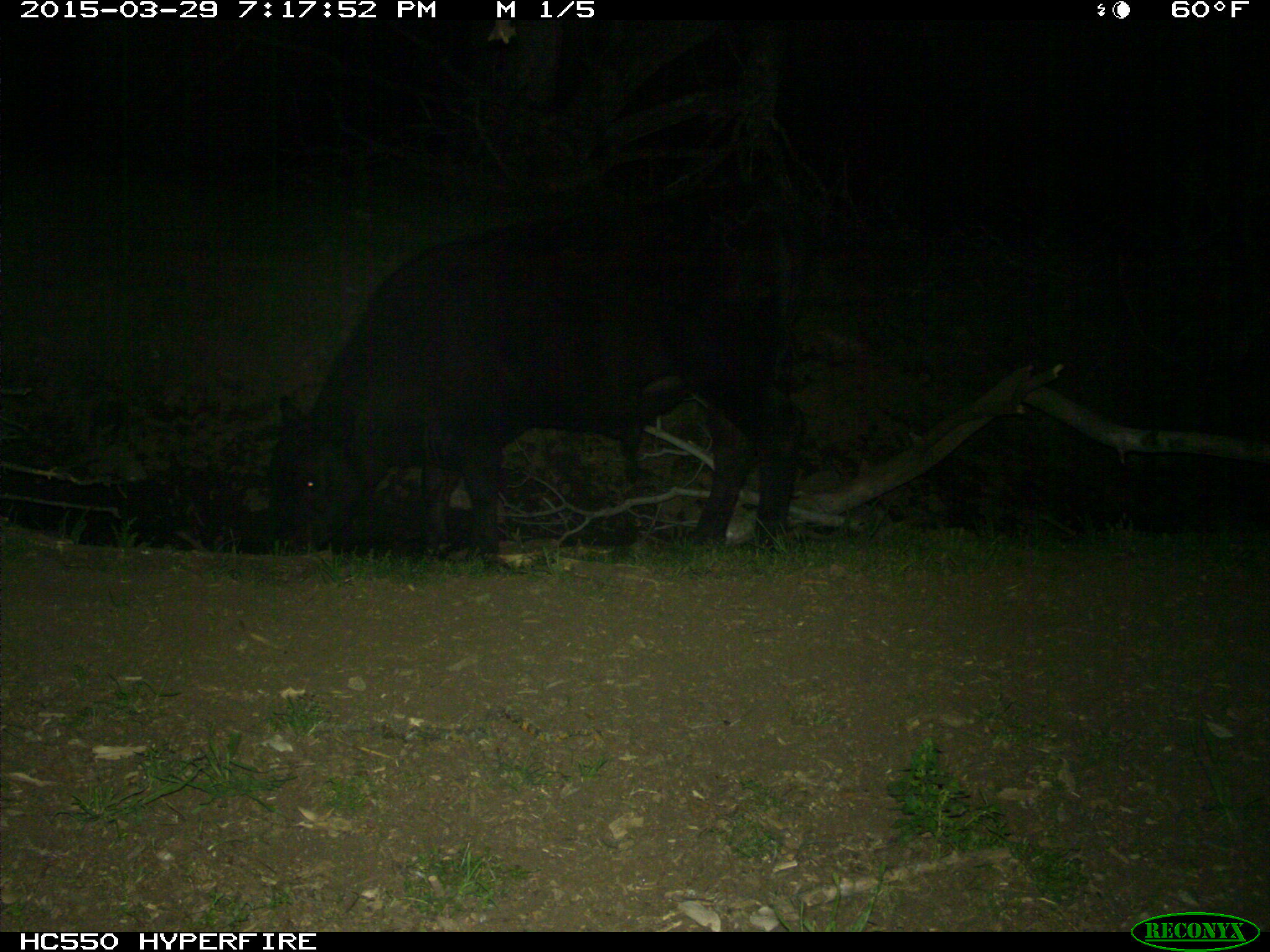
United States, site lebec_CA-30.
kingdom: Animalia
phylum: Chordata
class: Mammalia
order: Artiodactyla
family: Bovidae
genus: Bos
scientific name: Bos taurus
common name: domestic cow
Bos taurus (domestic cow).